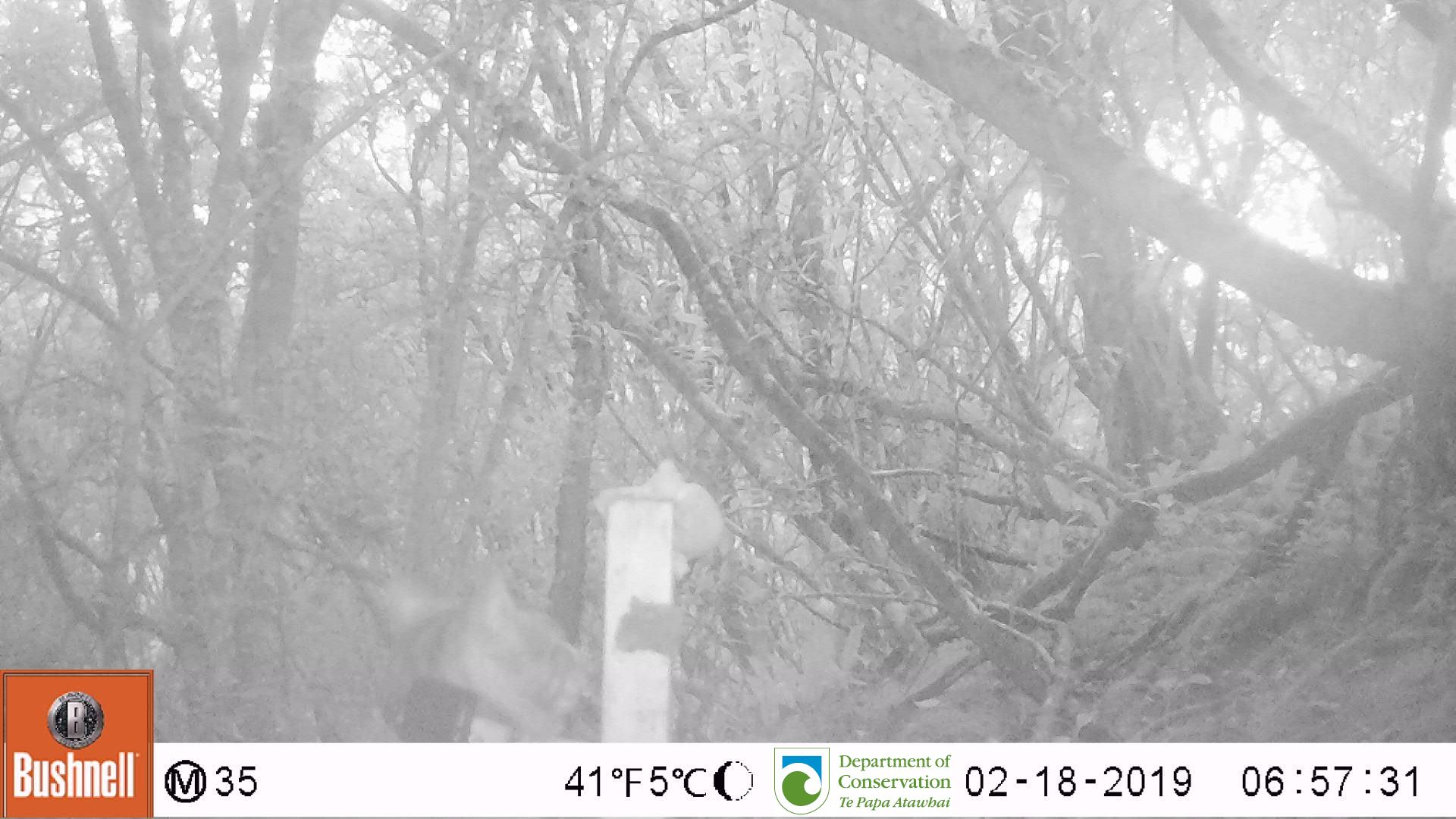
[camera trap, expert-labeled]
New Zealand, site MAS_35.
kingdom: Animalia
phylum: Chordata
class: Mammalia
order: Carnivora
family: Felidae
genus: Felis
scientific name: Felis catus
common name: domestic cat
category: cat